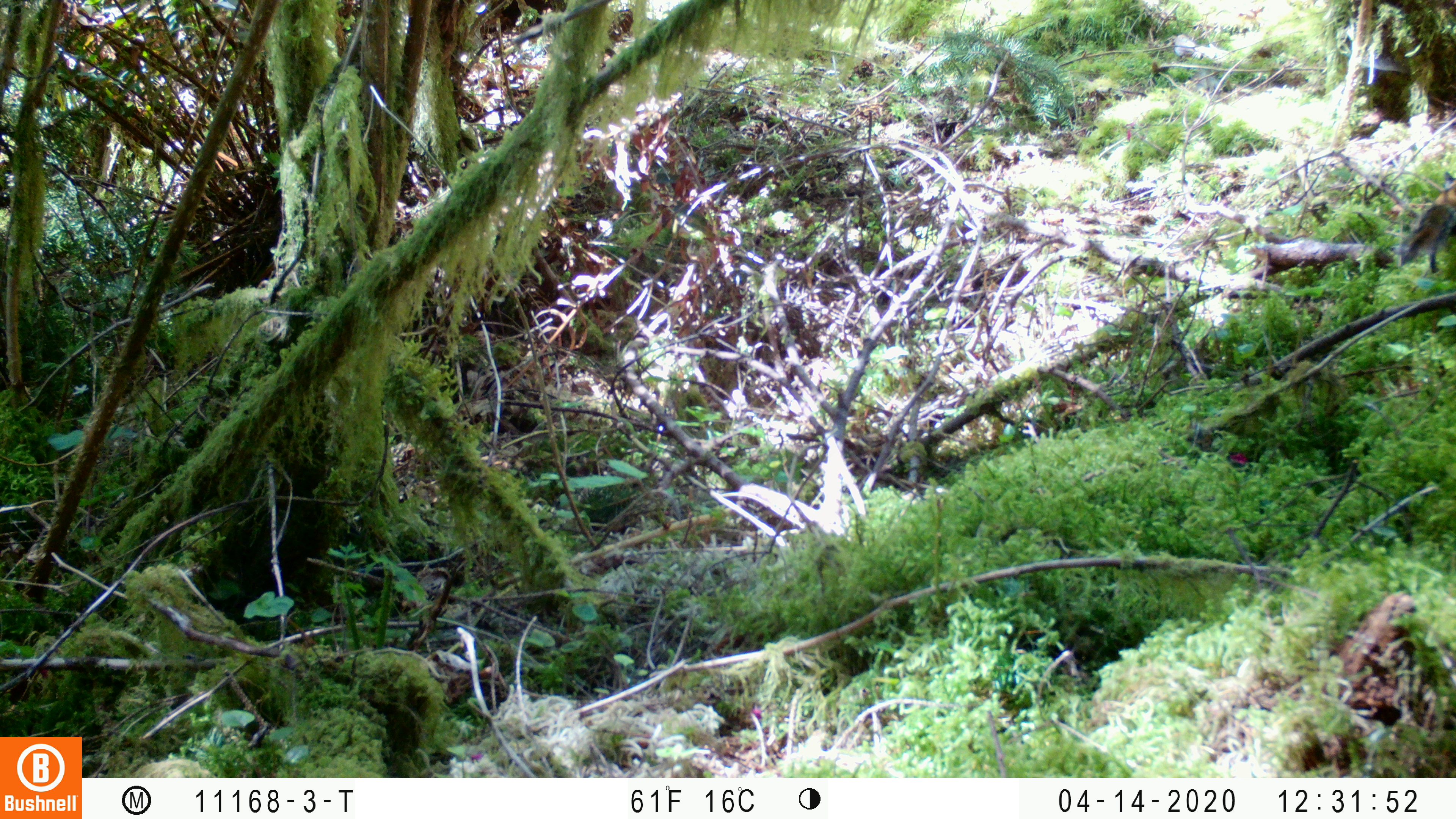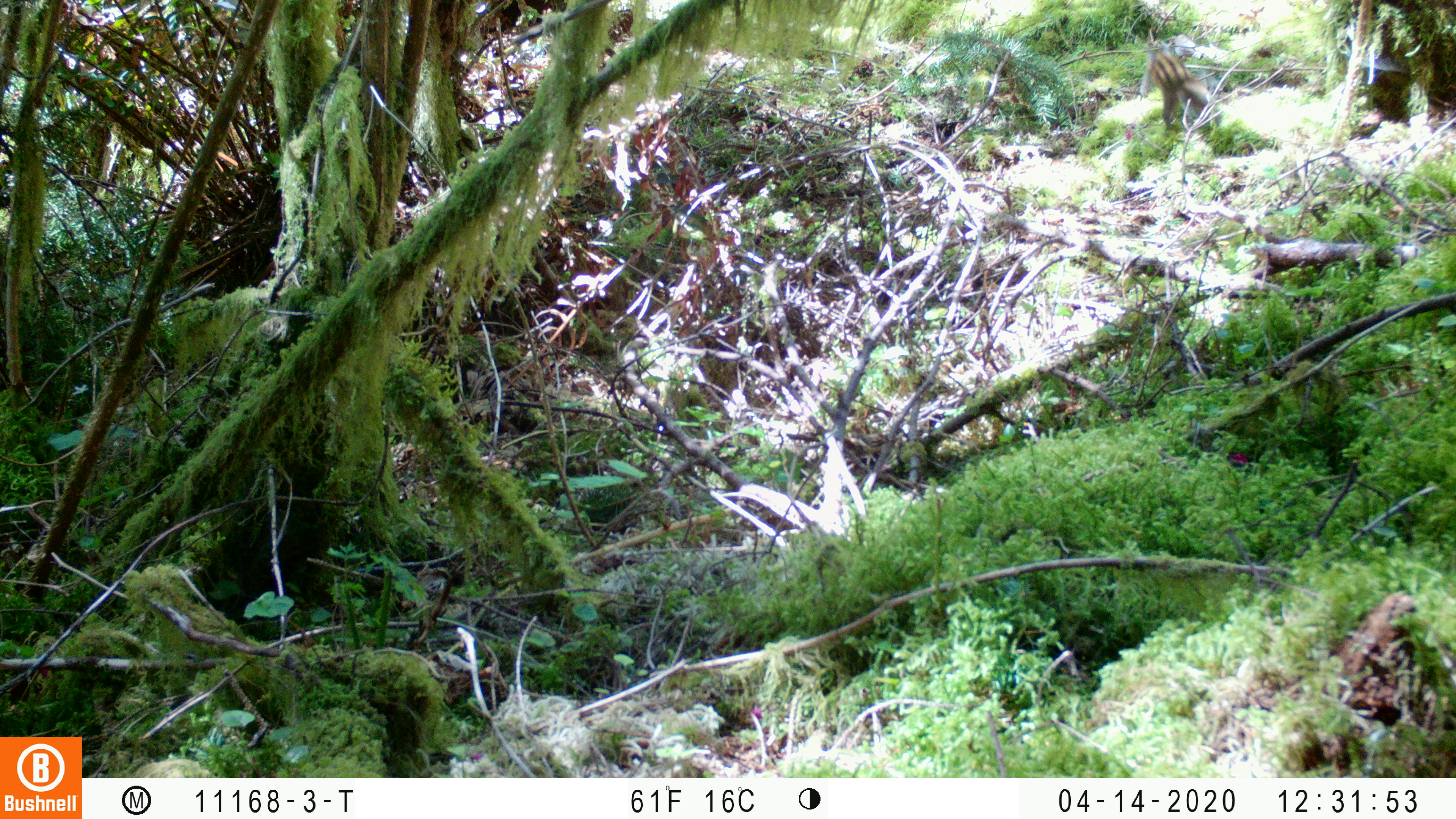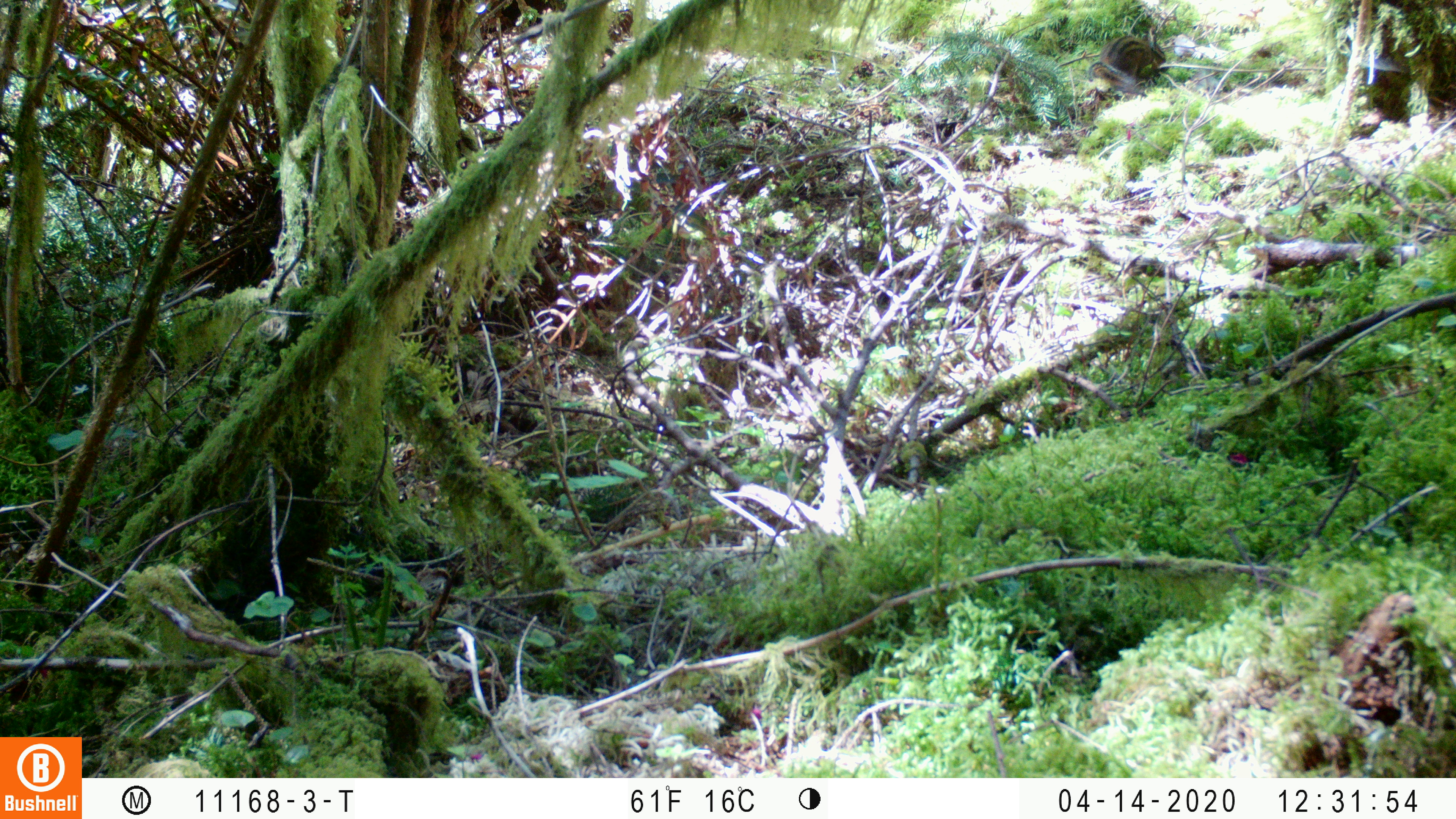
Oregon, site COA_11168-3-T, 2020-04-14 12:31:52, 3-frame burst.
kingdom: Animalia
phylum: Chordata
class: Mammalia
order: Rodentia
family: Sciuridae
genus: Neotamias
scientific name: Neotamias townsendii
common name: townsend's chipmunk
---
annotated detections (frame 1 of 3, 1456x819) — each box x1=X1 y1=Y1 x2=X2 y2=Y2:
townsend's chipmunk: x1=1400 y1=168 x2=1453 y2=261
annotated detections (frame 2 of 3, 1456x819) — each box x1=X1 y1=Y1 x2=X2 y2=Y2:
townsend's chipmunk: x1=1143 y1=45 x2=1216 y2=132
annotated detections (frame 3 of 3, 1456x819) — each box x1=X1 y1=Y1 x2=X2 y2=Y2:
townsend's chipmunk: x1=1084 y1=23 x2=1172 y2=97